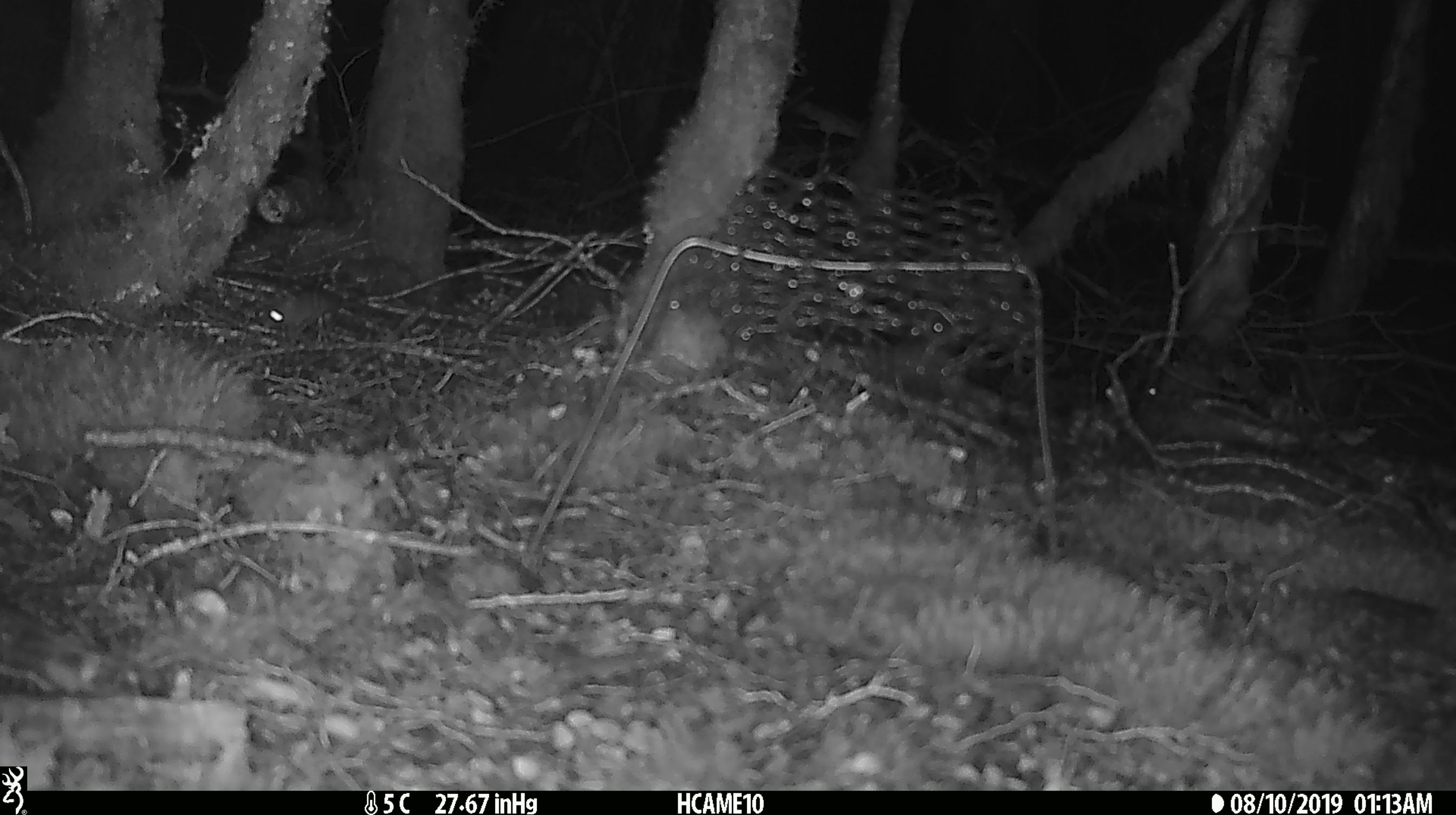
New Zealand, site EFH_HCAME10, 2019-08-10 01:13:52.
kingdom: Animalia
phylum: Chordata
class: Mammalia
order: Rodentia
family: Muridae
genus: Mus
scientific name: Mus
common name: mouse